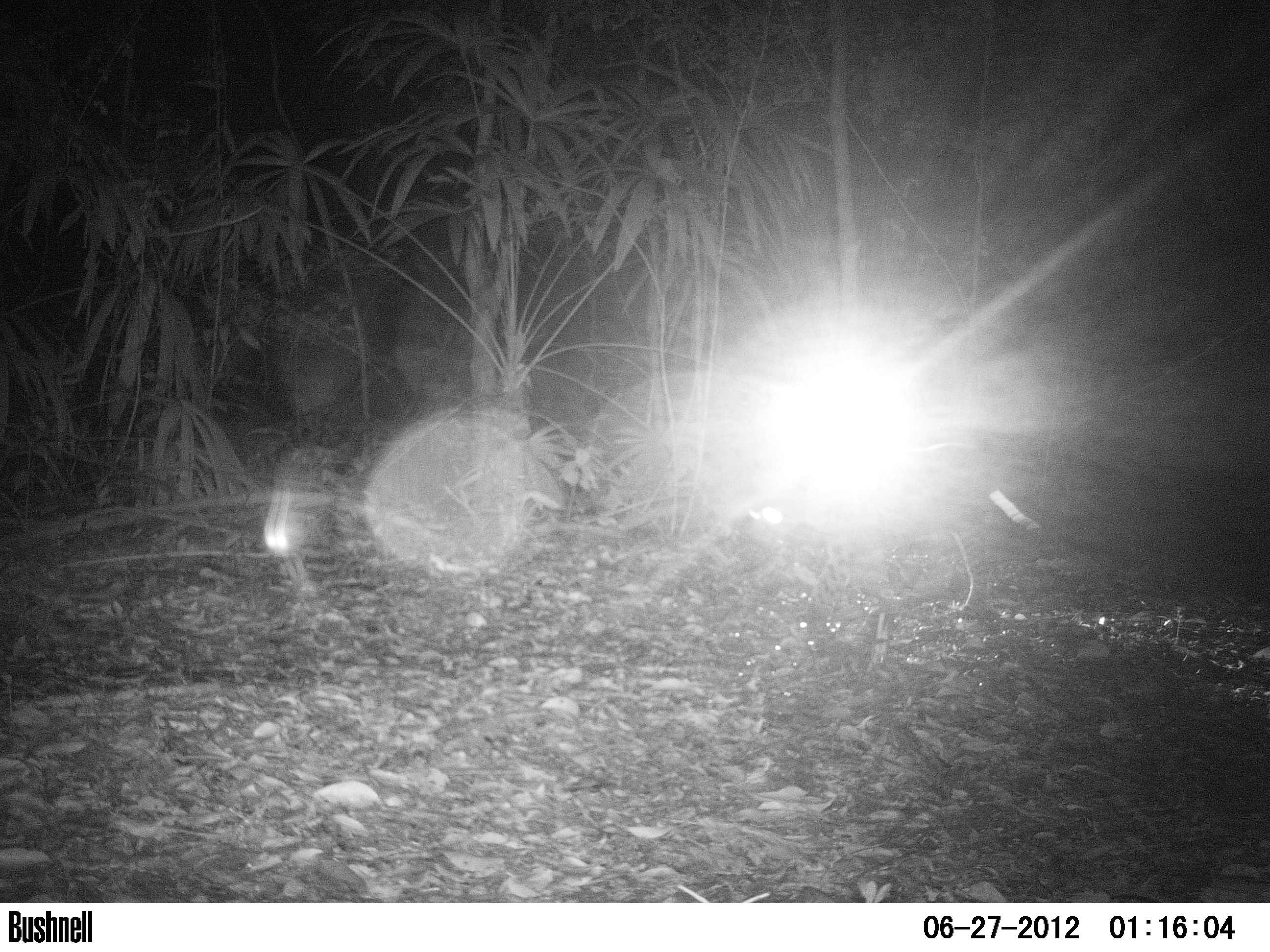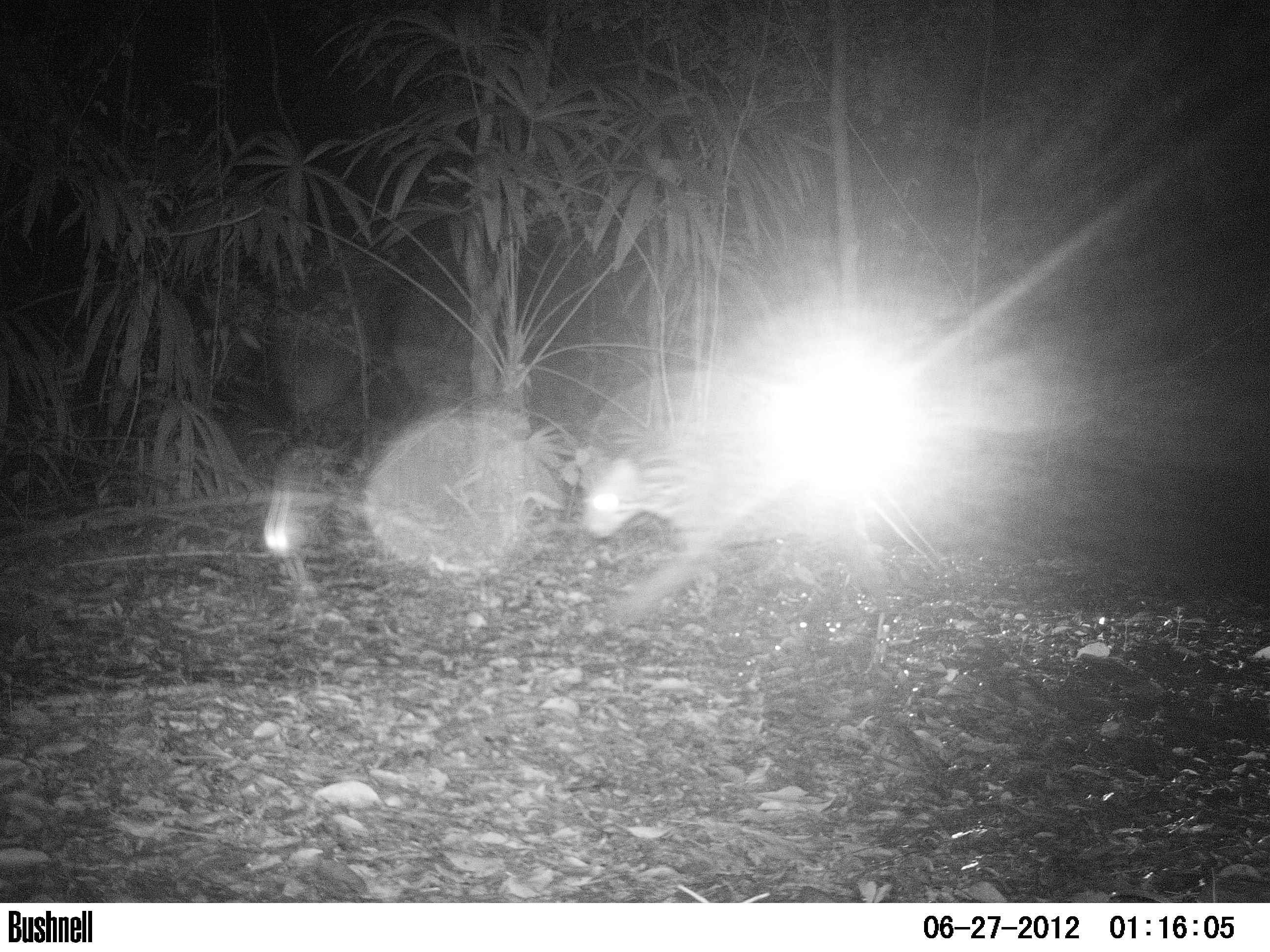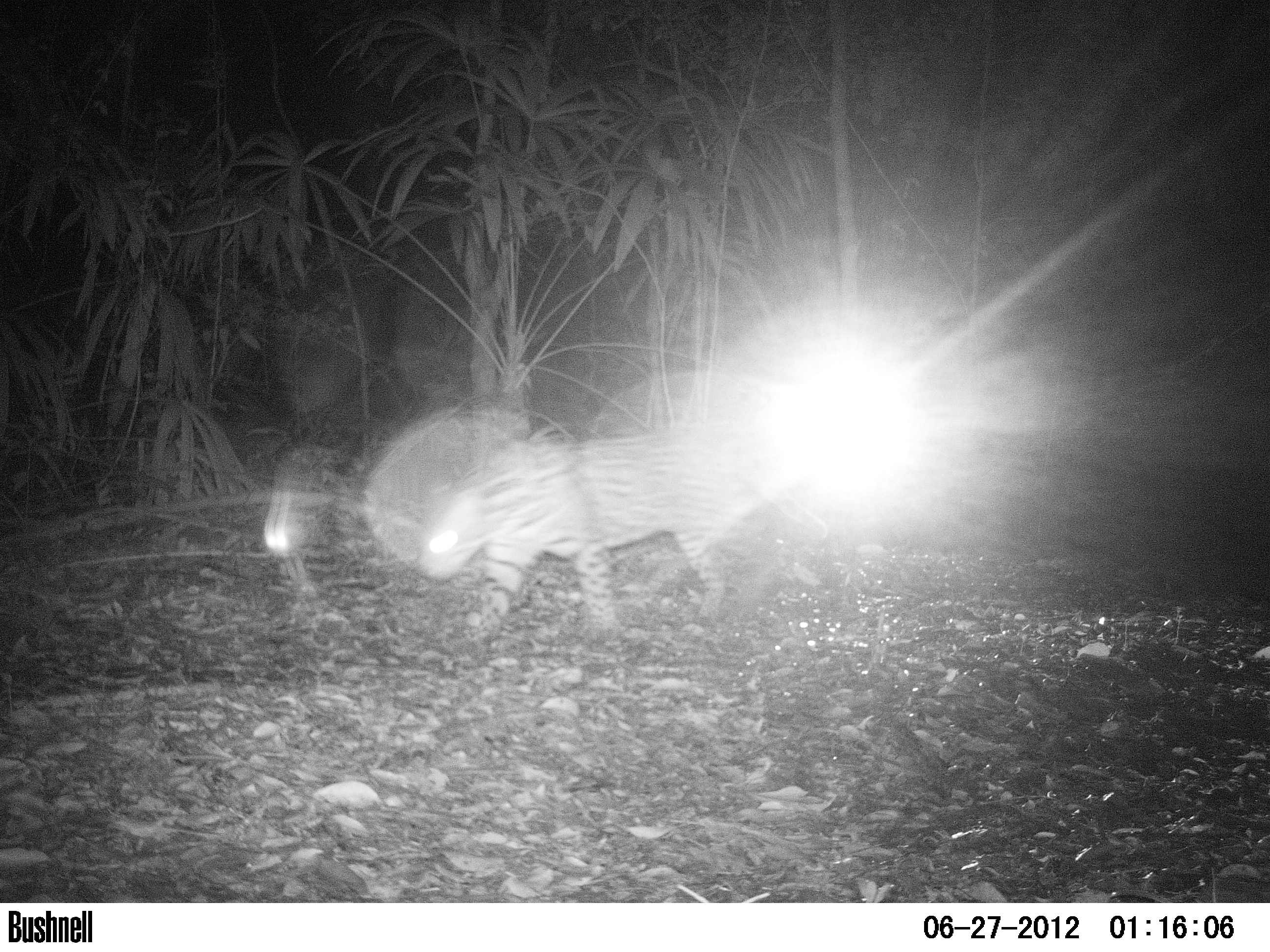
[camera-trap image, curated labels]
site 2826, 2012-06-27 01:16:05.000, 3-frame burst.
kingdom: Animalia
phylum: Chordata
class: Mammalia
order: Carnivora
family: Felidae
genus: Leopardus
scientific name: Leopardus pardalis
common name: ocelot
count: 1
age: adult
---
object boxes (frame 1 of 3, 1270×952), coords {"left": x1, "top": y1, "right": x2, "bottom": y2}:
leopardus pardalis: {"left": 775, "top": 437, "right": 1040, "bottom": 617}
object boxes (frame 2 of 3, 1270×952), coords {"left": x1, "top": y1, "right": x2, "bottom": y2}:
leopardus pardalis: {"left": 575, "top": 425, "right": 951, "bottom": 618}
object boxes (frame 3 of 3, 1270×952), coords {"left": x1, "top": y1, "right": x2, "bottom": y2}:
leopardus pardalis: {"left": 412, "top": 427, "right": 831, "bottom": 643}